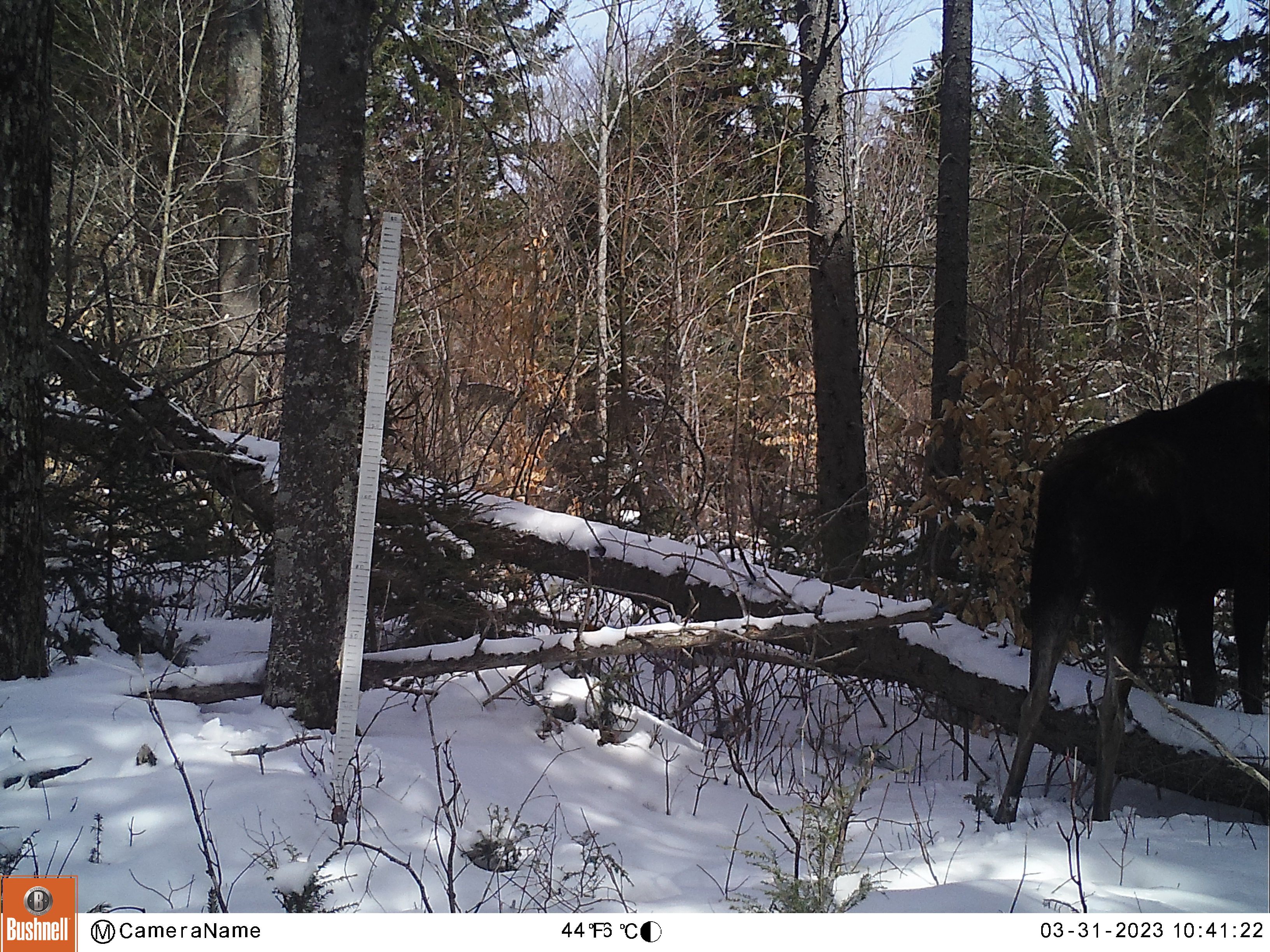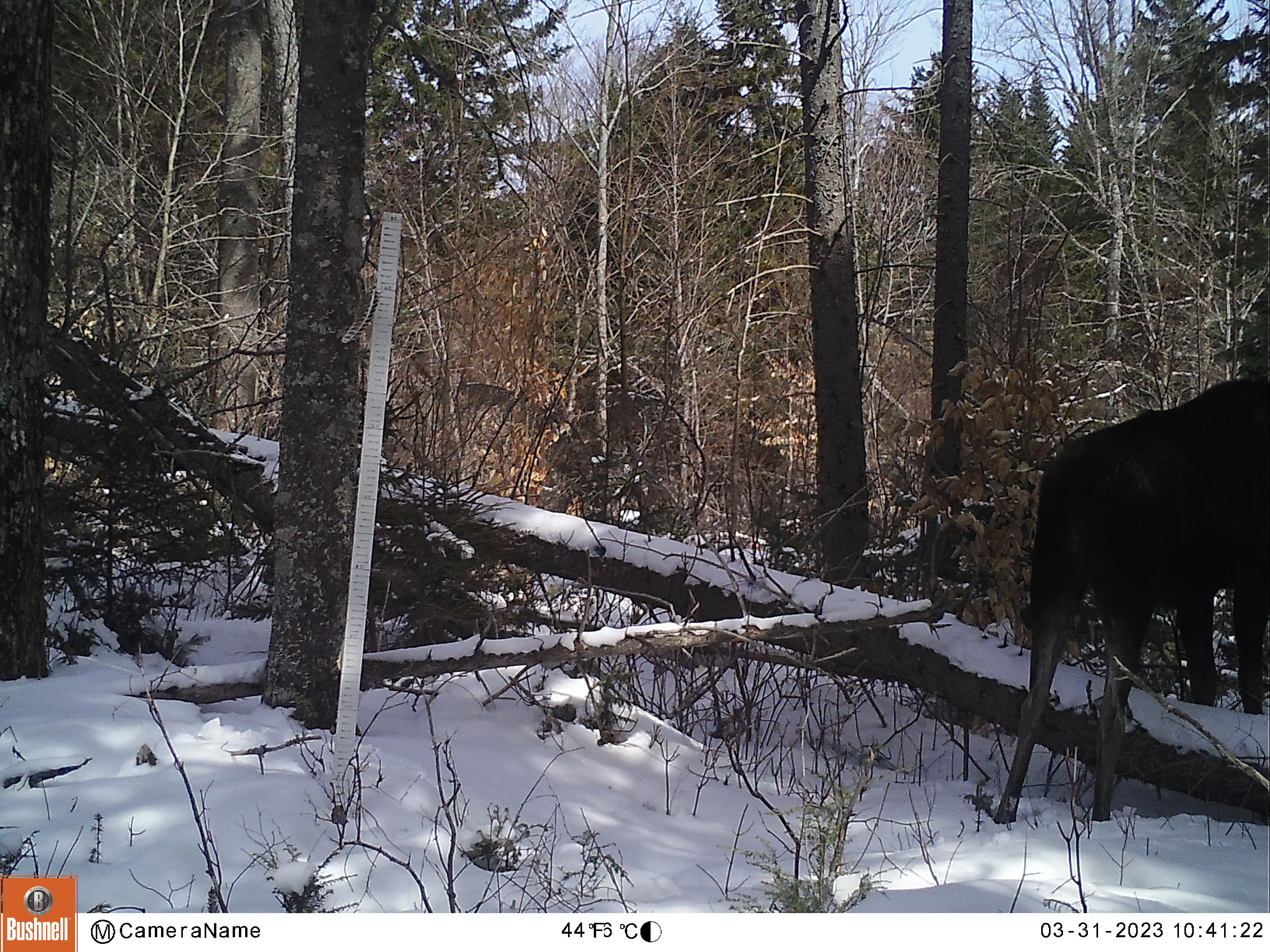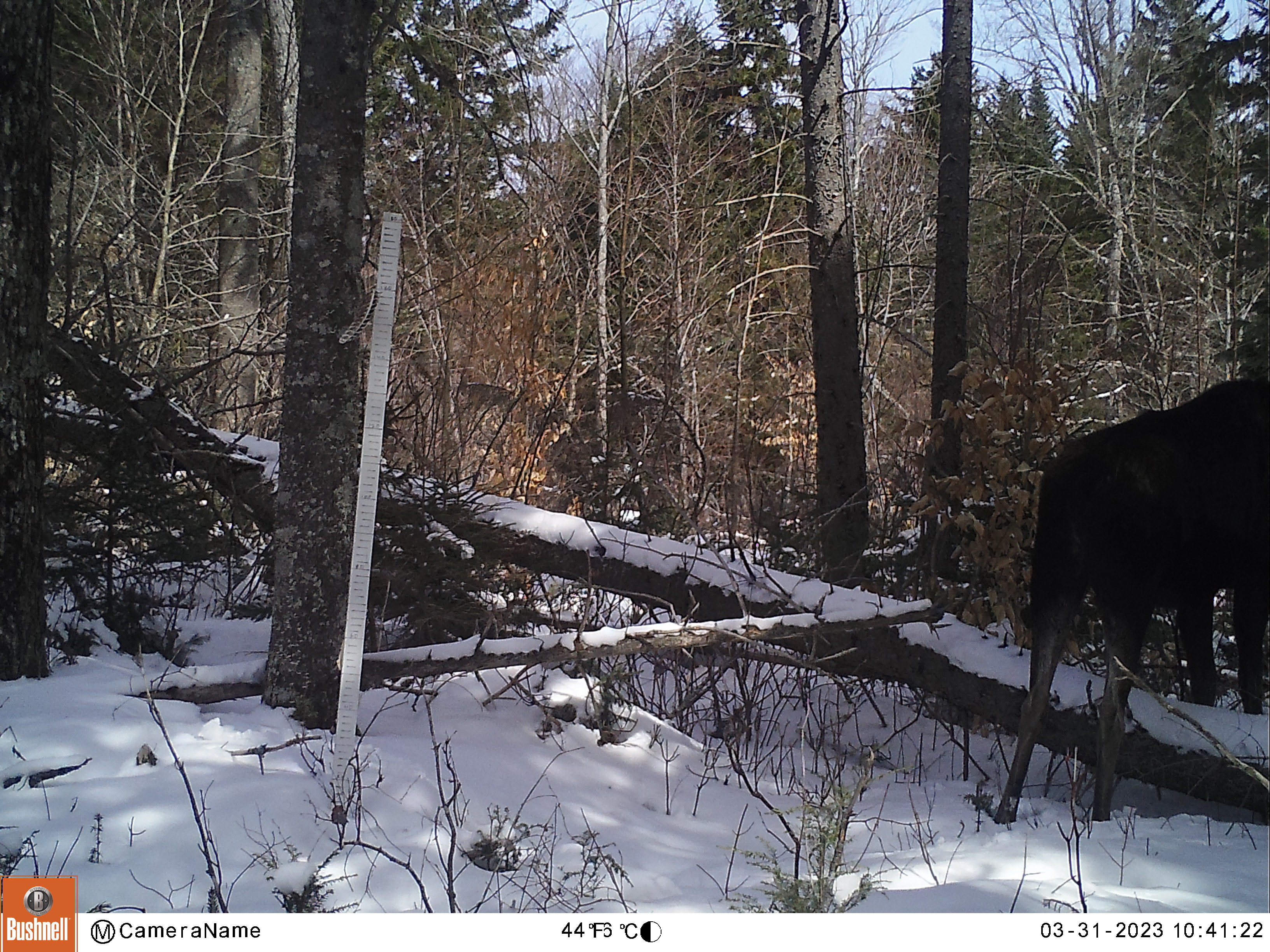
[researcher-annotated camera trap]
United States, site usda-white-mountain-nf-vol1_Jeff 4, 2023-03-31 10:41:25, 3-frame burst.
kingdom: Animalia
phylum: Chordata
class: Mammalia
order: Artiodactyla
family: Cervidae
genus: Alces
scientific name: Alces alces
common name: moose